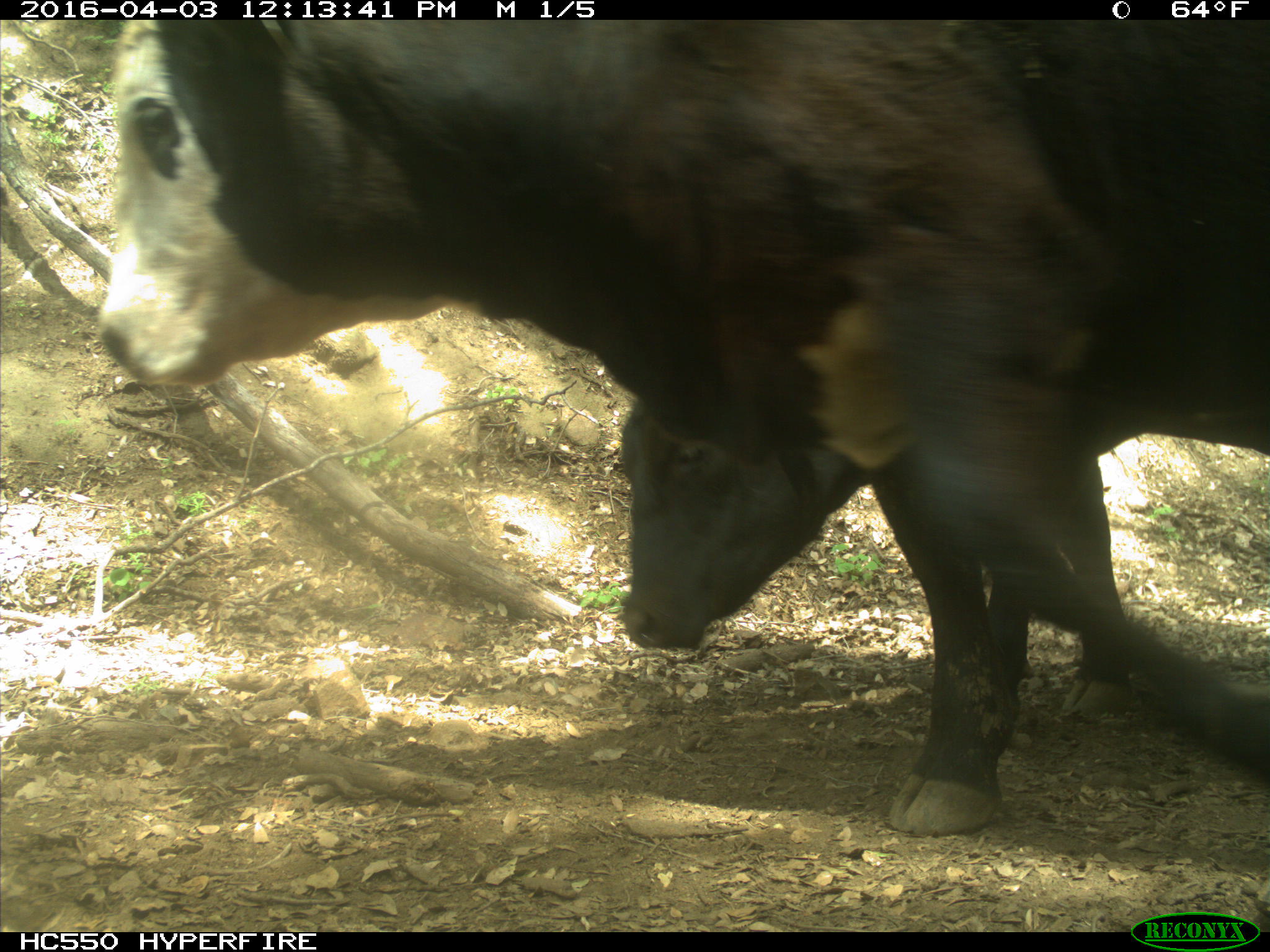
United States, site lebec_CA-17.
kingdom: Animalia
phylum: Chordata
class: Mammalia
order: Artiodactyla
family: Bovidae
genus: Bos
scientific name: Bos taurus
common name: domestic cow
Bos taurus (domestic cow).